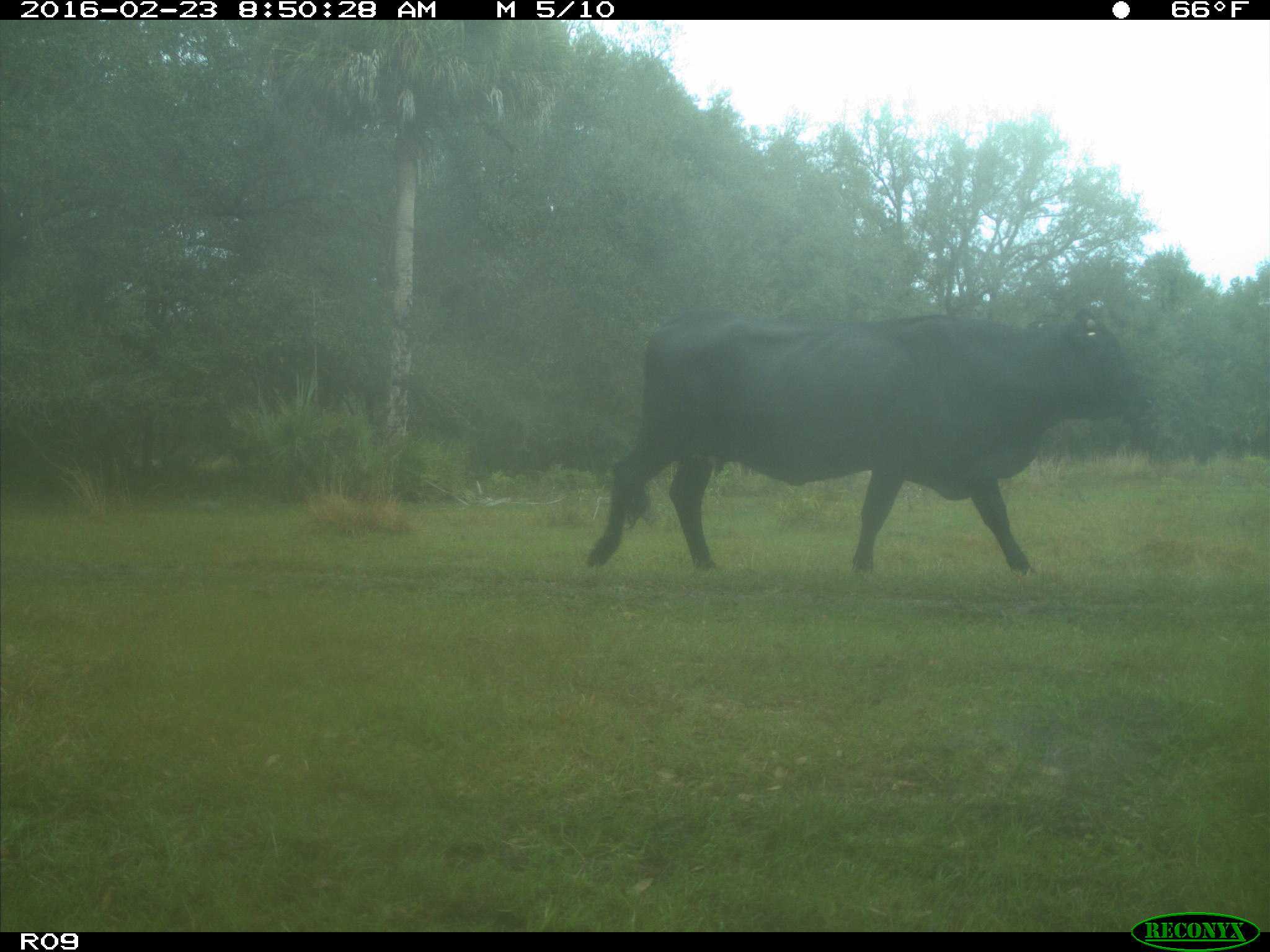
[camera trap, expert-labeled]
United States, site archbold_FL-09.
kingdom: Animalia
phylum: Chordata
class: Mammalia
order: Artiodactyla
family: Bovidae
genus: Bos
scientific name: Bos taurus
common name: domestic cow